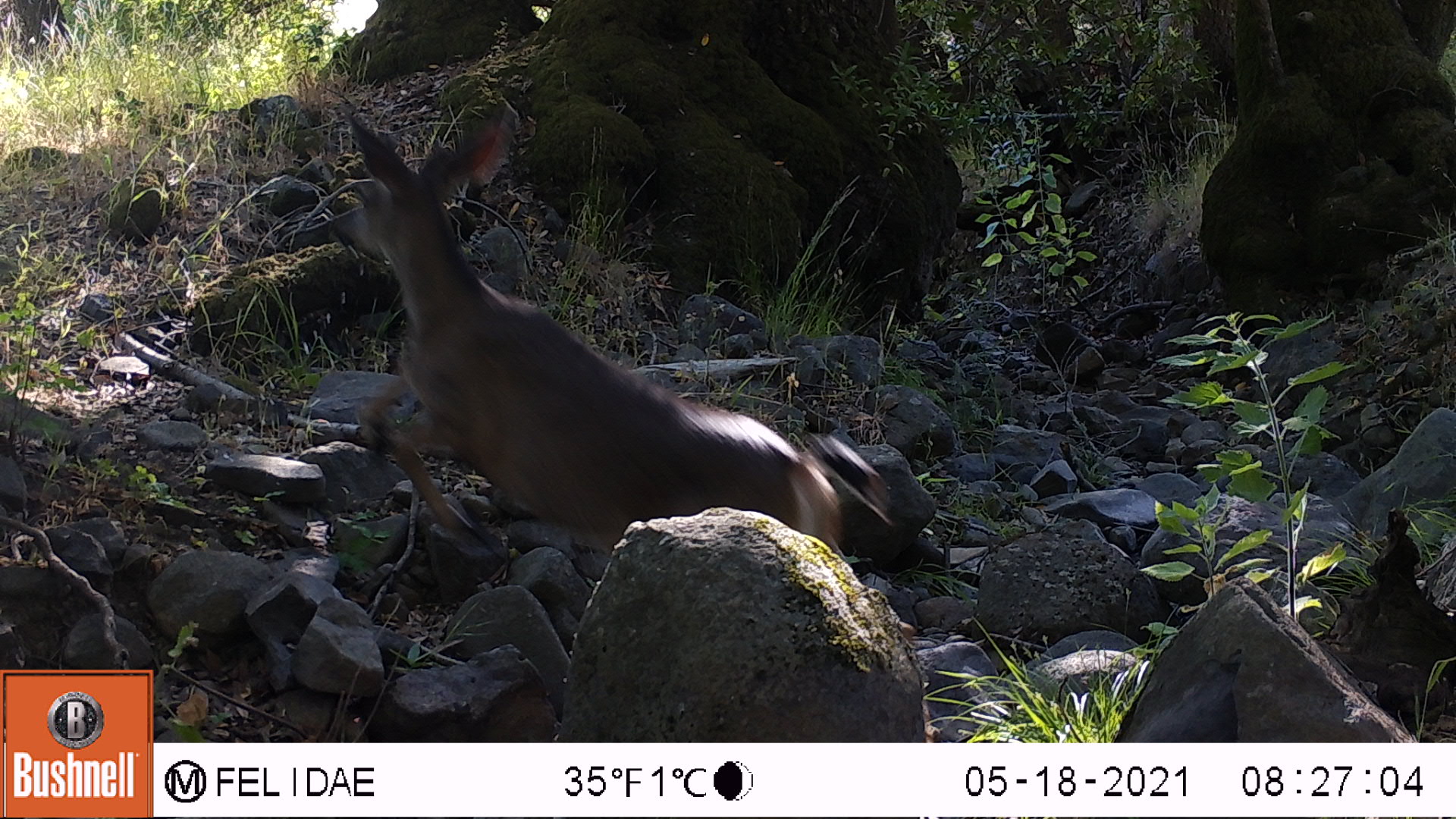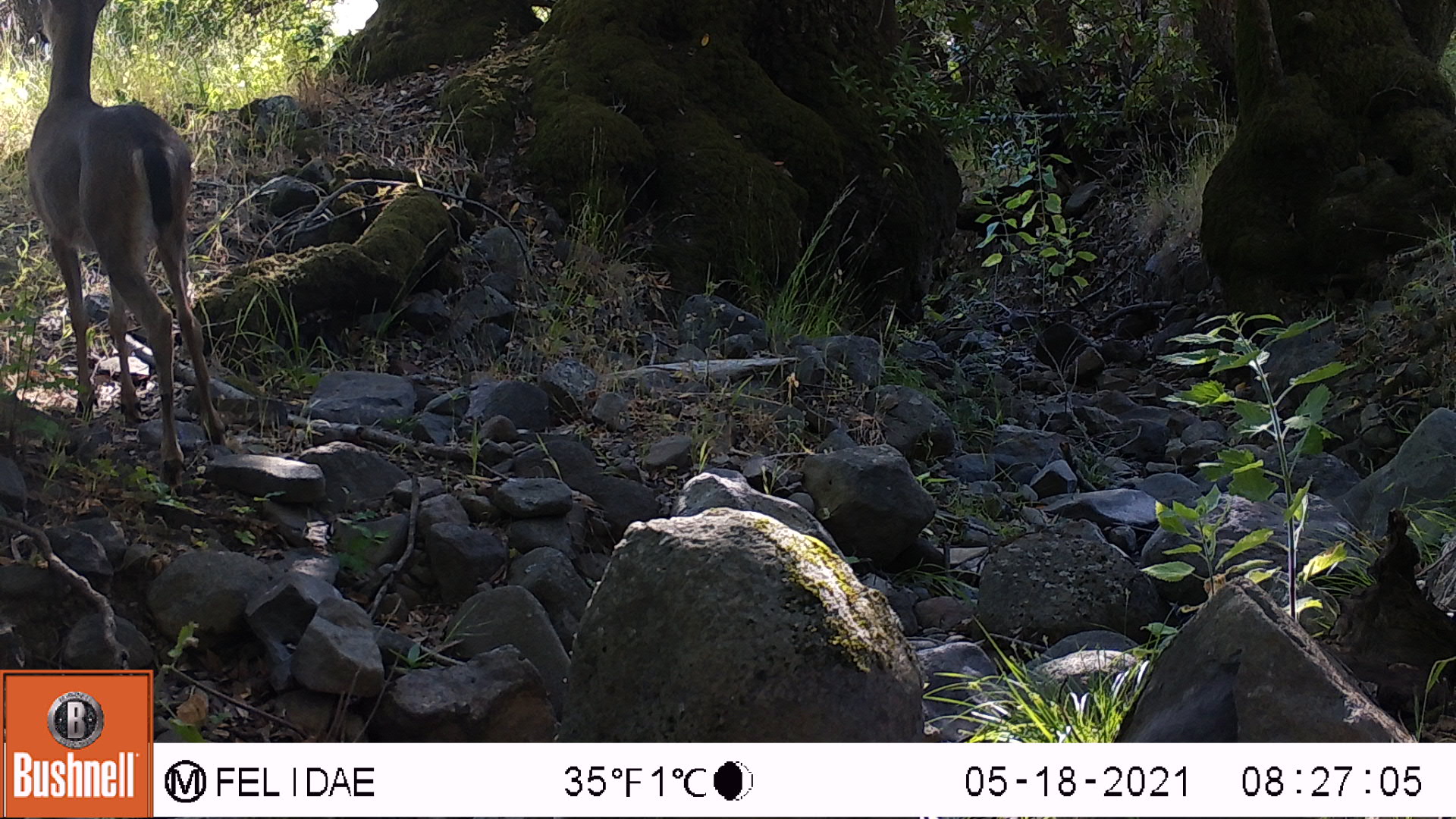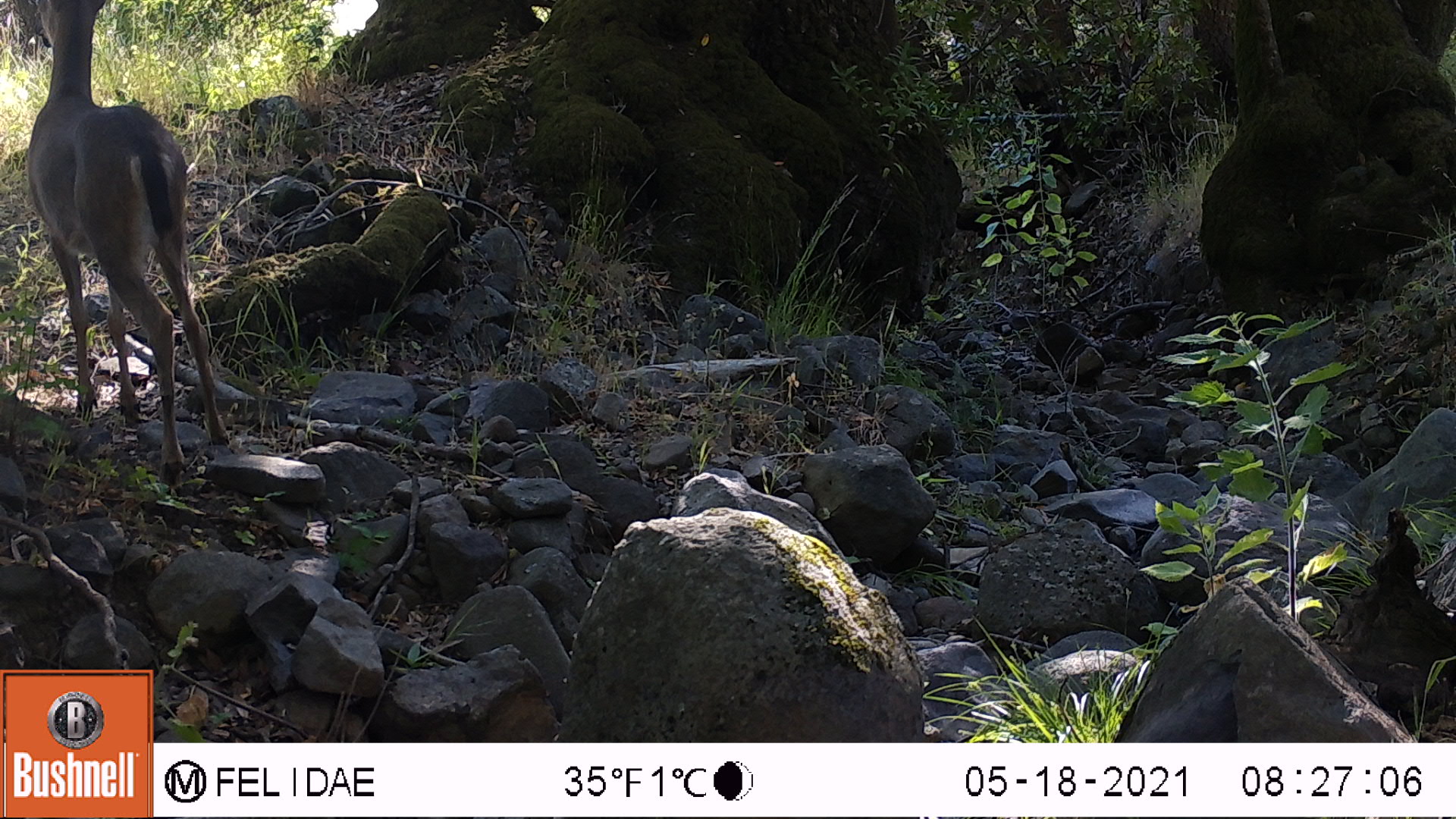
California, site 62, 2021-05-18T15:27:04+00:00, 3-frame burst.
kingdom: Animalia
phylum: Chordata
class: Mammalia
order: Artiodactyla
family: Cervidae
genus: Odocoileus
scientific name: Odocoileus hemionus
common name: mule deer